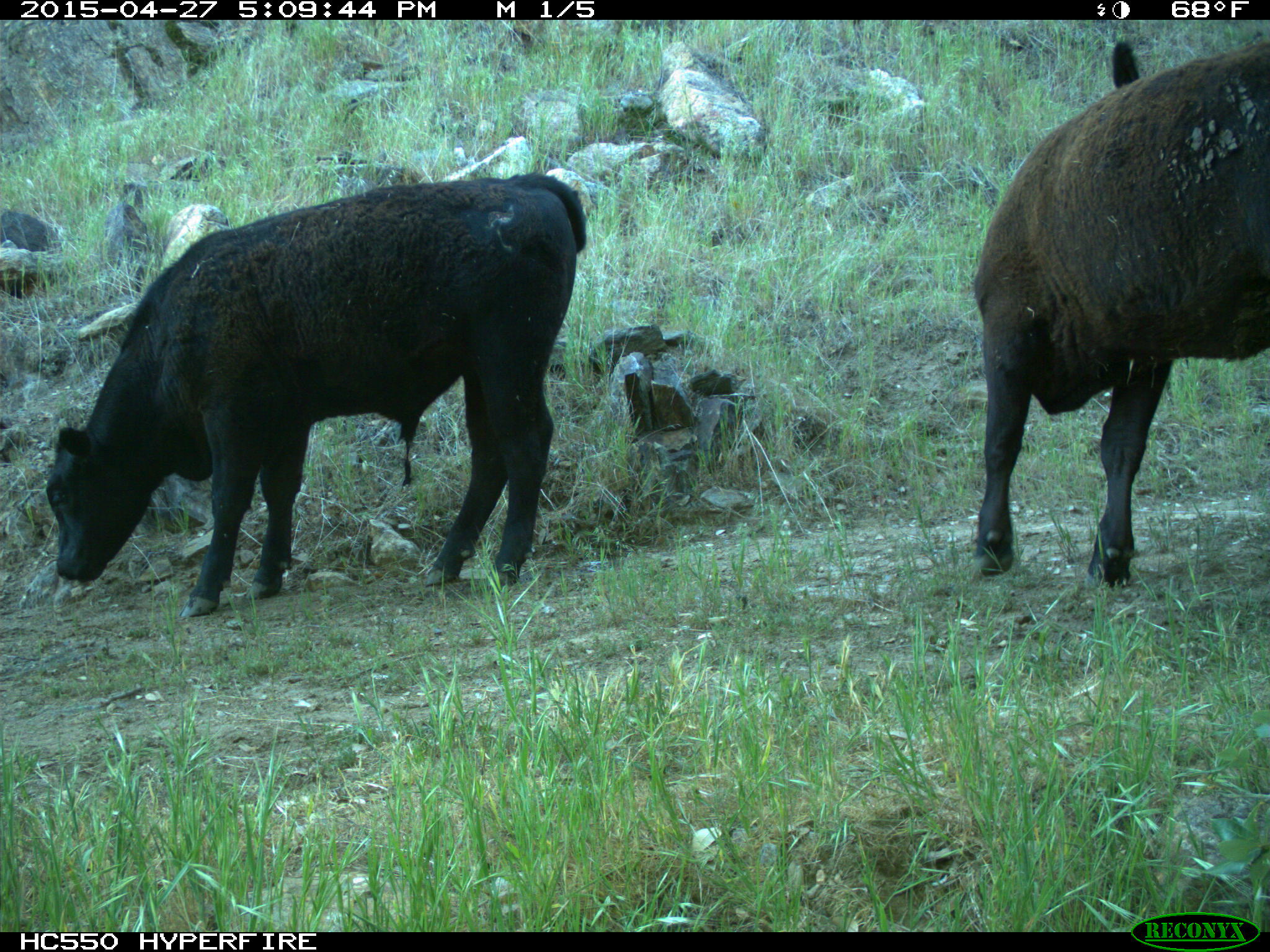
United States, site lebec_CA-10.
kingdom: Animalia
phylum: Chordata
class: Mammalia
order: Artiodactyla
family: Bovidae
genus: Bos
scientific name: Bos taurus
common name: domestic cow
Bos taurus (domestic cow).